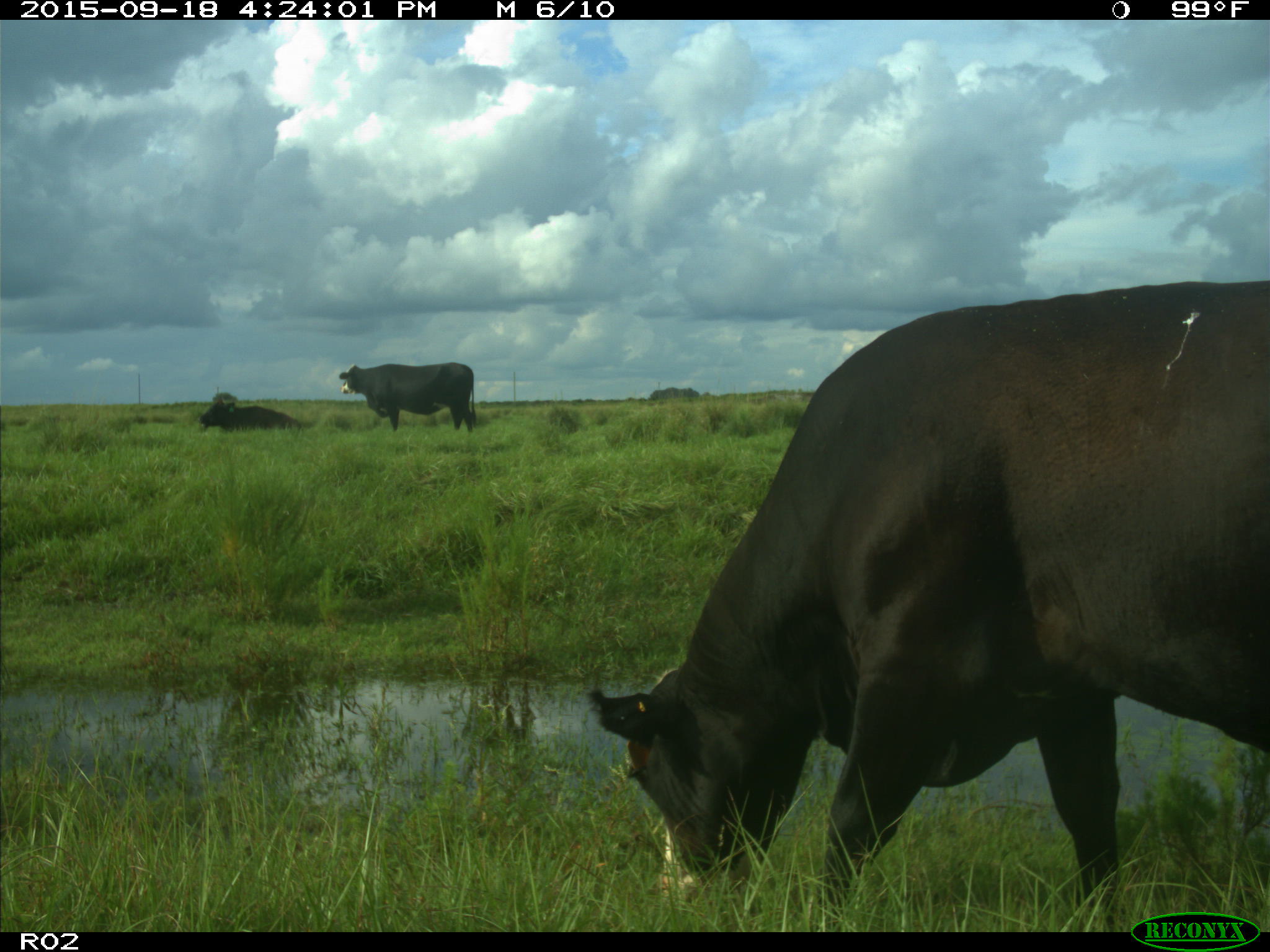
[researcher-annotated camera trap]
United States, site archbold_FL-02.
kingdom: Animalia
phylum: Chordata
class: Mammalia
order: Artiodactyla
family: Bovidae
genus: Bos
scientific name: Bos taurus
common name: domestic cow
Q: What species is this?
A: Bos taurus (domestic cow).